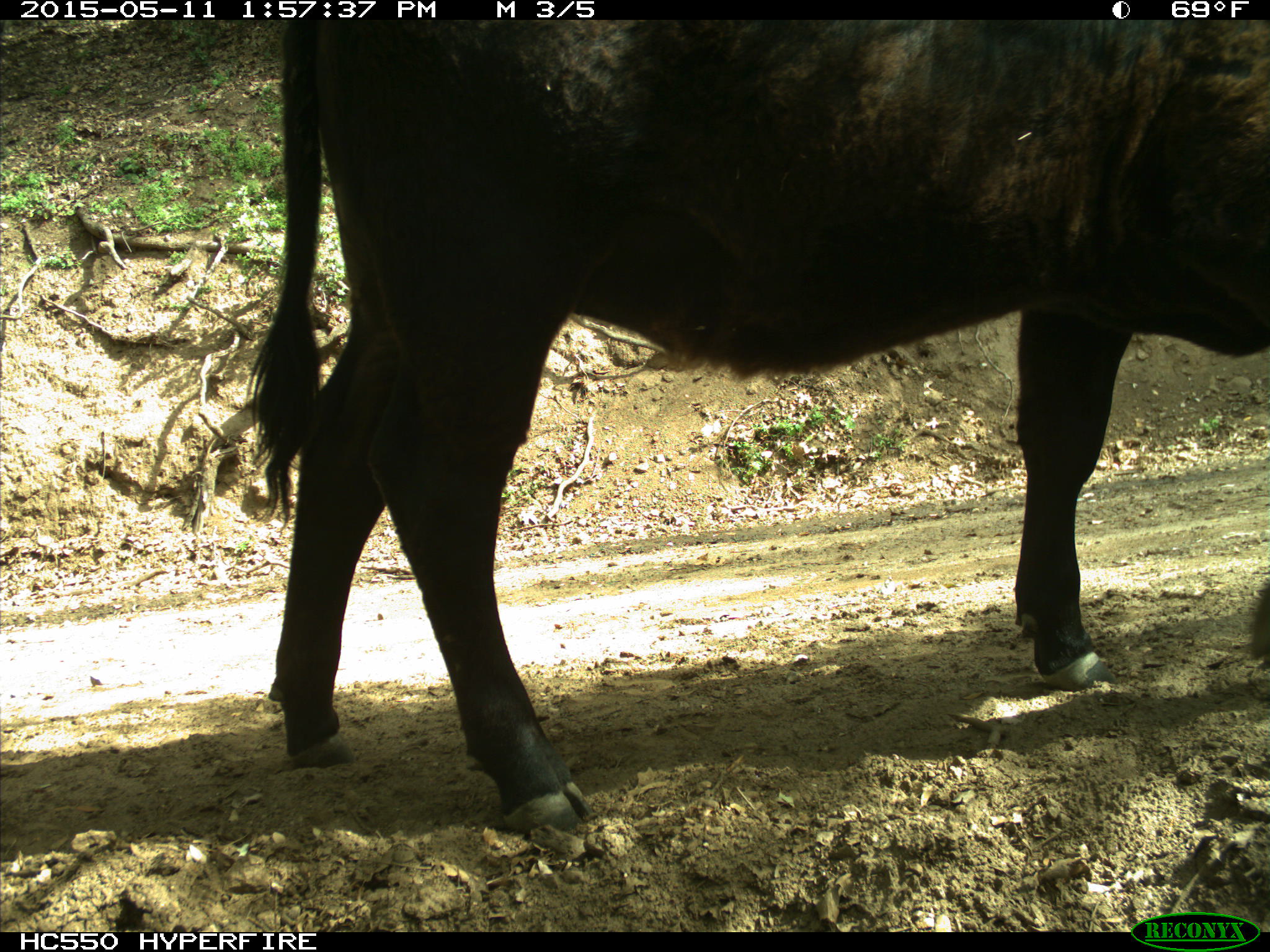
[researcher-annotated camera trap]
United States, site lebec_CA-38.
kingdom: Animalia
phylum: Chordata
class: Mammalia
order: Artiodactyla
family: Bovidae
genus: Bos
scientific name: Bos taurus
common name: domestic cow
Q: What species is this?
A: Bos taurus (domestic cow).